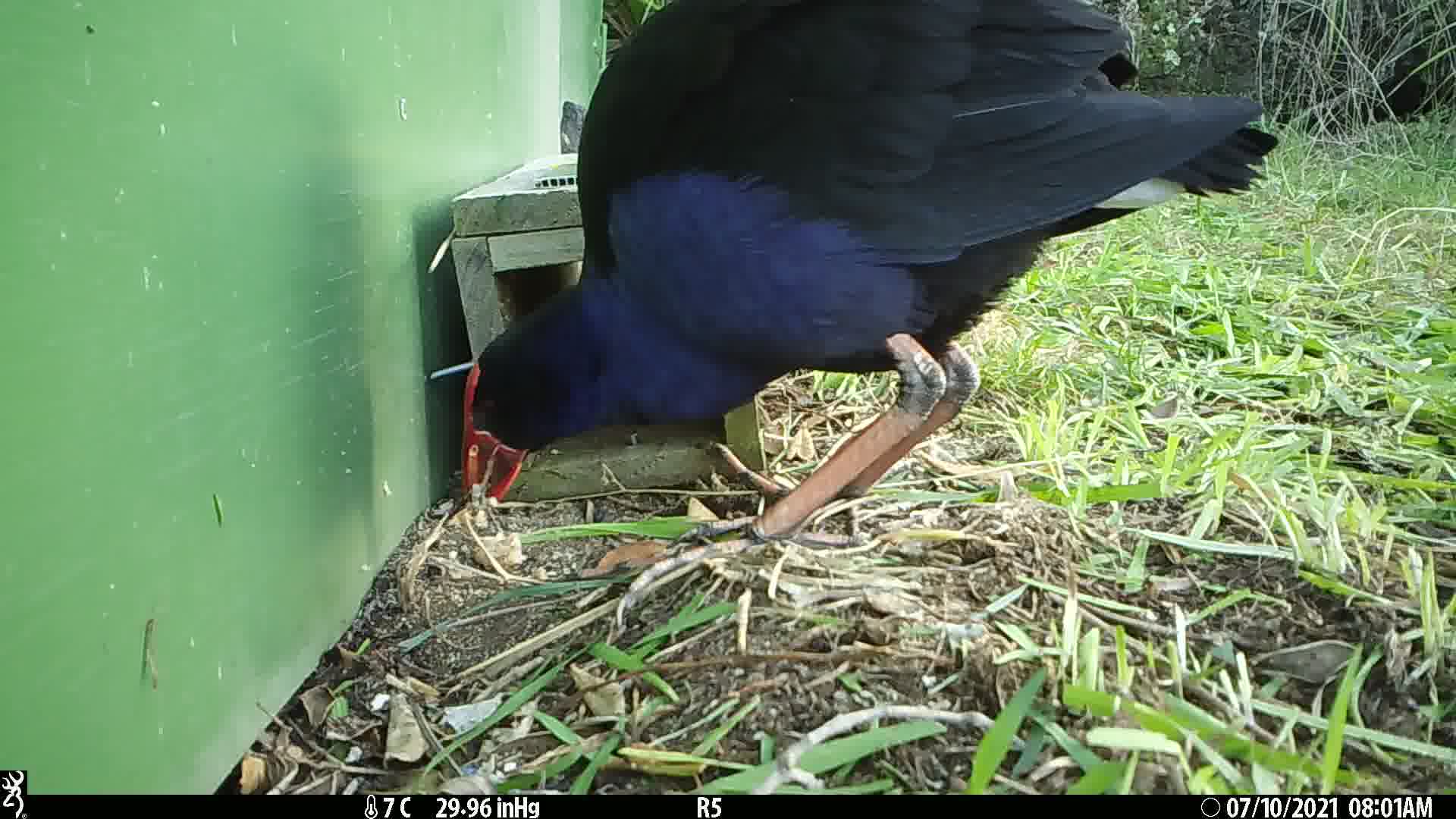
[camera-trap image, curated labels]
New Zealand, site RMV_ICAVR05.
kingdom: Animalia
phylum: Chordata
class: Aves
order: Gruiformes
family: Rallidae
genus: Porphyrio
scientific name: Porphyrio melanotus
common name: australasian swamphen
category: pukeko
Pukeko (australasian swamphen) (Porphyrio melanotus).